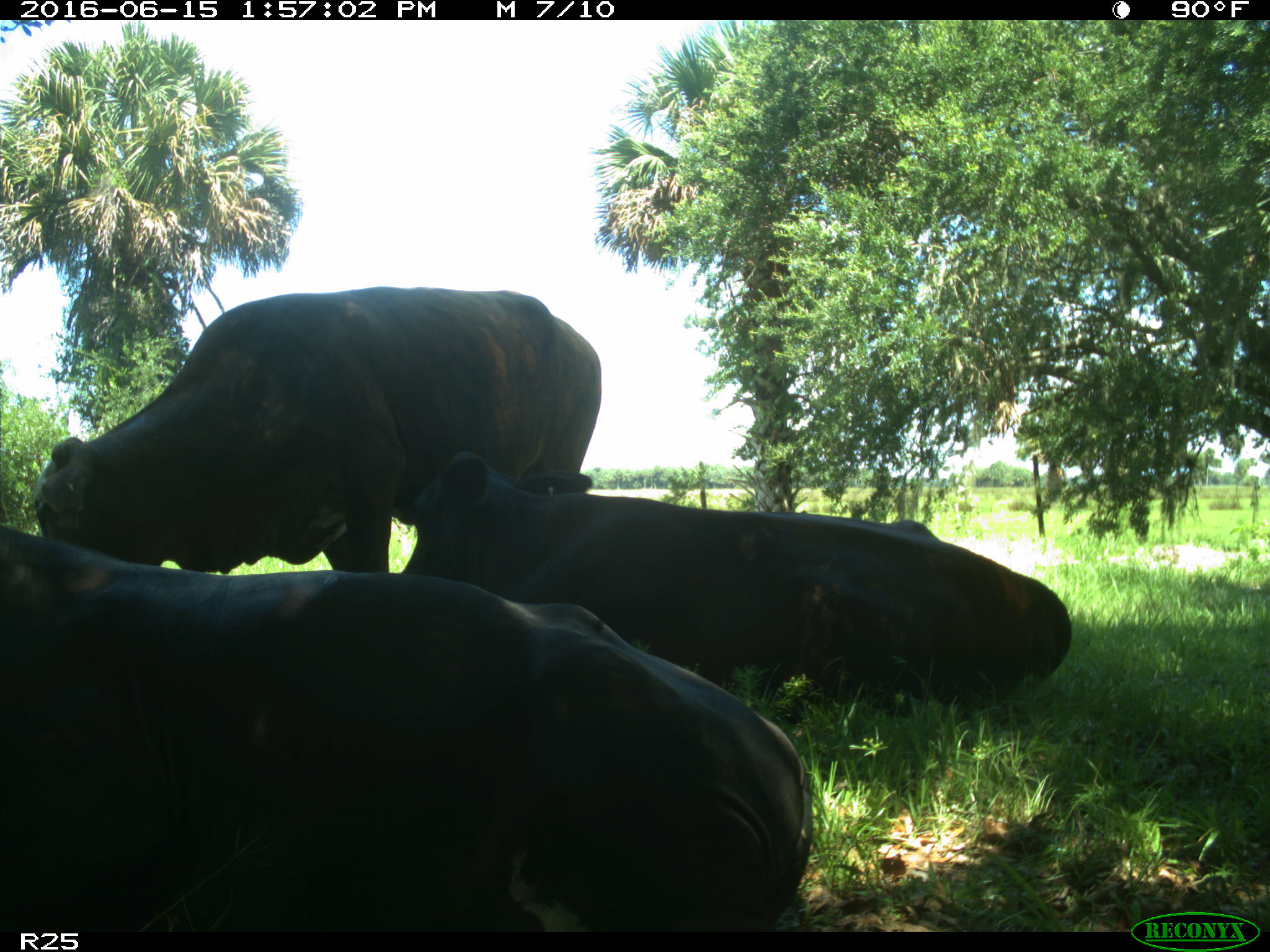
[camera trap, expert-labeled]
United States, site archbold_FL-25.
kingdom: Animalia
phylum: Chordata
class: Mammalia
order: Artiodactyla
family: Bovidae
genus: Bos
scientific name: Bos taurus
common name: domestic cow